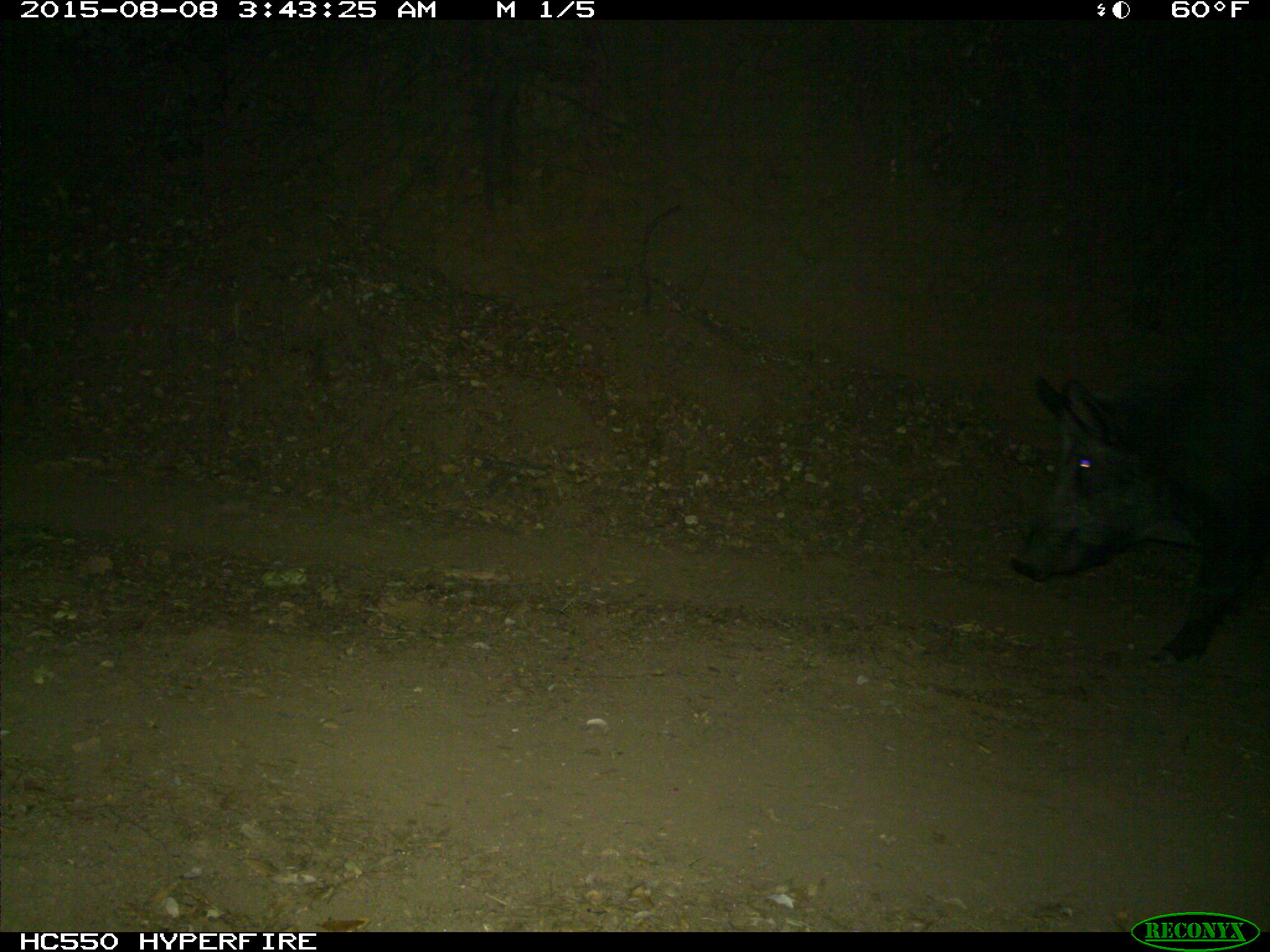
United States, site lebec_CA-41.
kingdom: Animalia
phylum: Chordata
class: Mammalia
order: Artiodactyla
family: Suidae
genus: Sus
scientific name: Sus scrofa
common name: wild boar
Sus scrofa (wild boar).